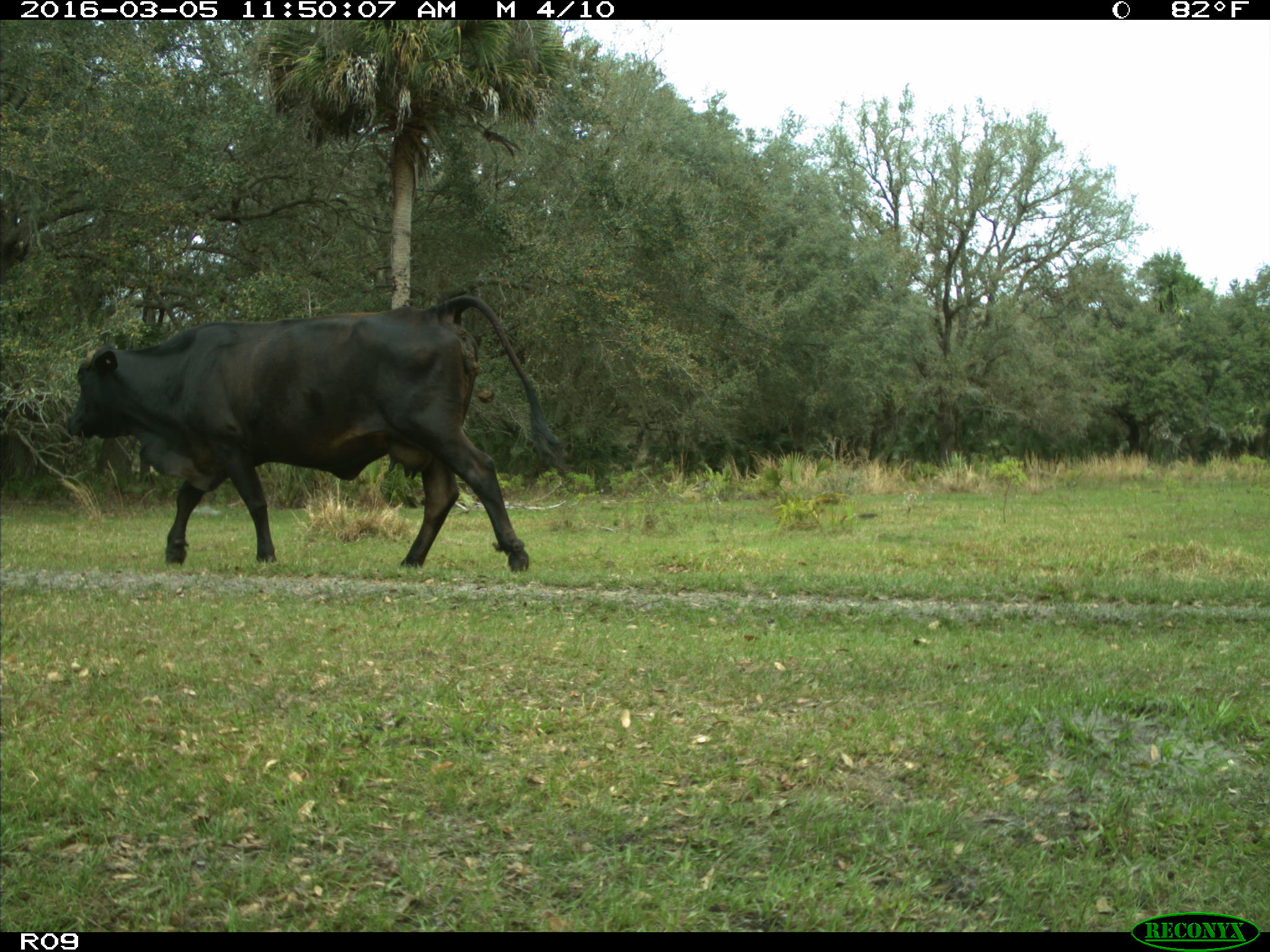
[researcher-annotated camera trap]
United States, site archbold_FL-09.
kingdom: Animalia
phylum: Chordata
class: Mammalia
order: Artiodactyla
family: Bovidae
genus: Bos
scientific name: Bos taurus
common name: domestic cow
Bos taurus (domestic cow).